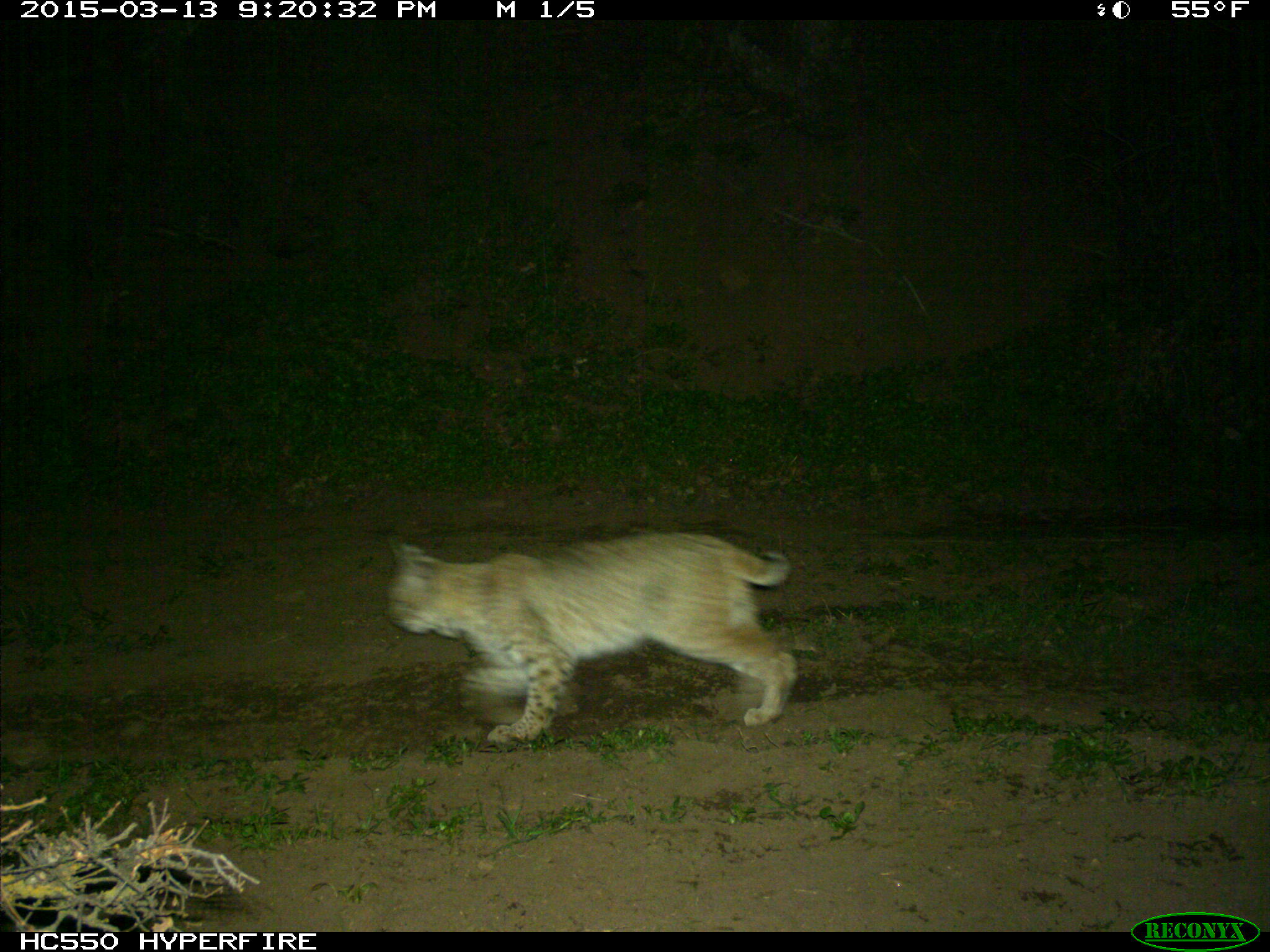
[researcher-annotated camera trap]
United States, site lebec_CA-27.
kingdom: Animalia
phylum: Chordata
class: Mammalia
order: Carnivora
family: Felidae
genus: Lynx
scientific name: Lynx rufus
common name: bobcat